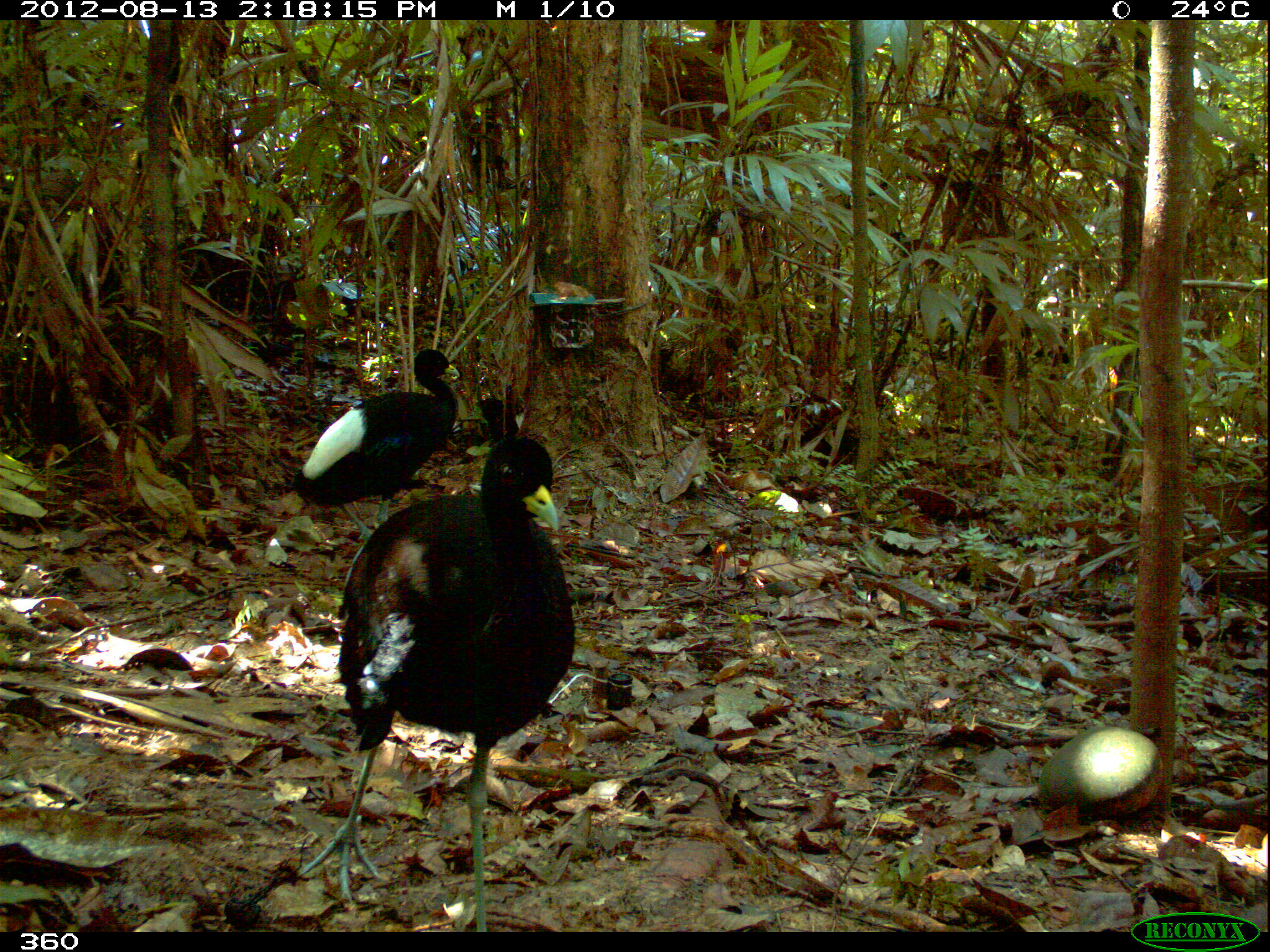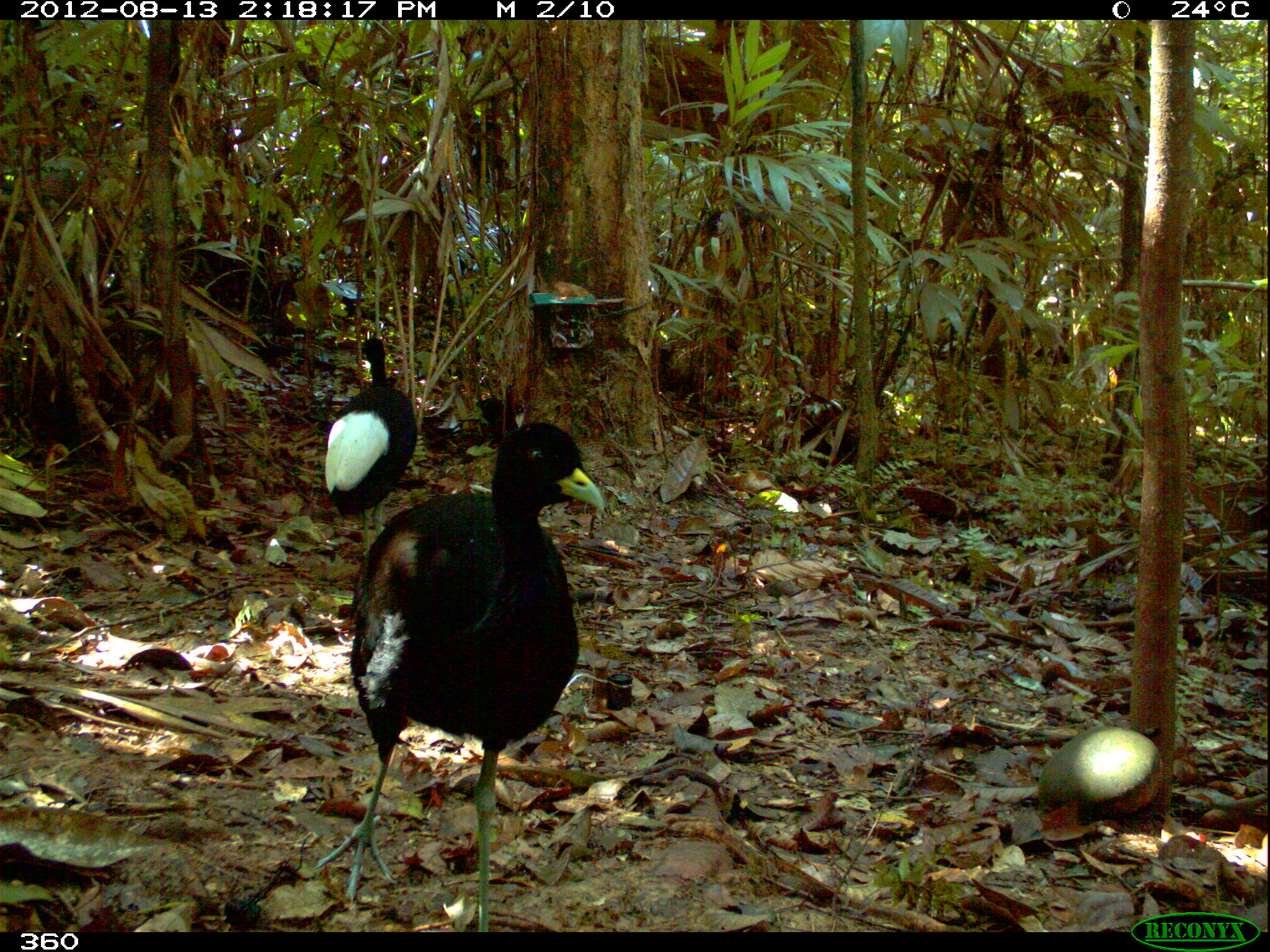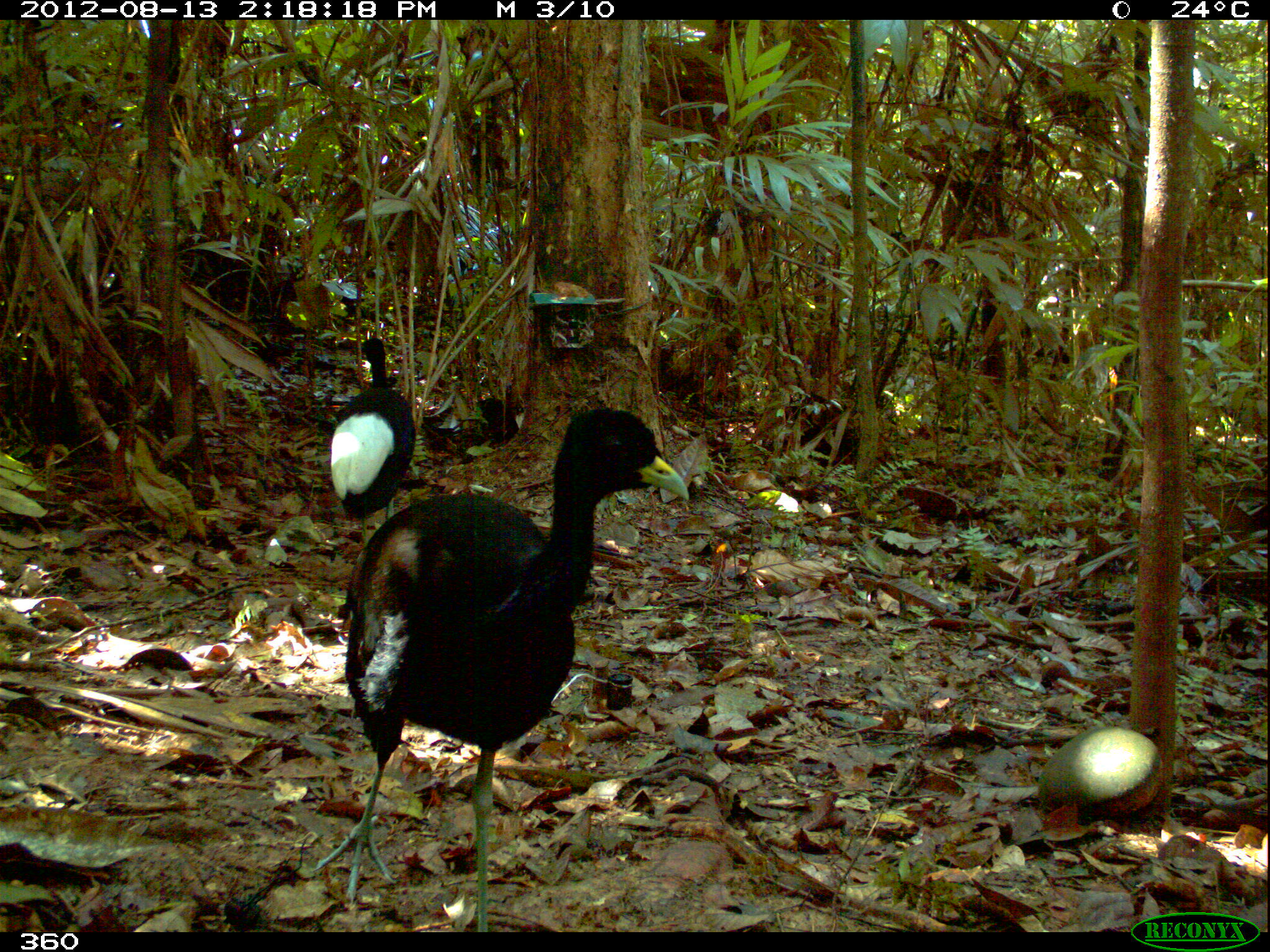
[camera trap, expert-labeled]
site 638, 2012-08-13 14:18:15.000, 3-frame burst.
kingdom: Animalia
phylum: Chordata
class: Aves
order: Gruiformes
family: Psophiidae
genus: Psophia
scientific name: Psophia leucoptera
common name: pale-winged trumpeter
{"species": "Psophia leucoptera (pale-winged trumpeter)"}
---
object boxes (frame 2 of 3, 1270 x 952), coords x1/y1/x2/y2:
psophia leucoptera: 307/418/603/928; 324/337/418/533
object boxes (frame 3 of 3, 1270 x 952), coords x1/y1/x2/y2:
psophia leucoptera: 312/406/689/932; 329/337/416/540